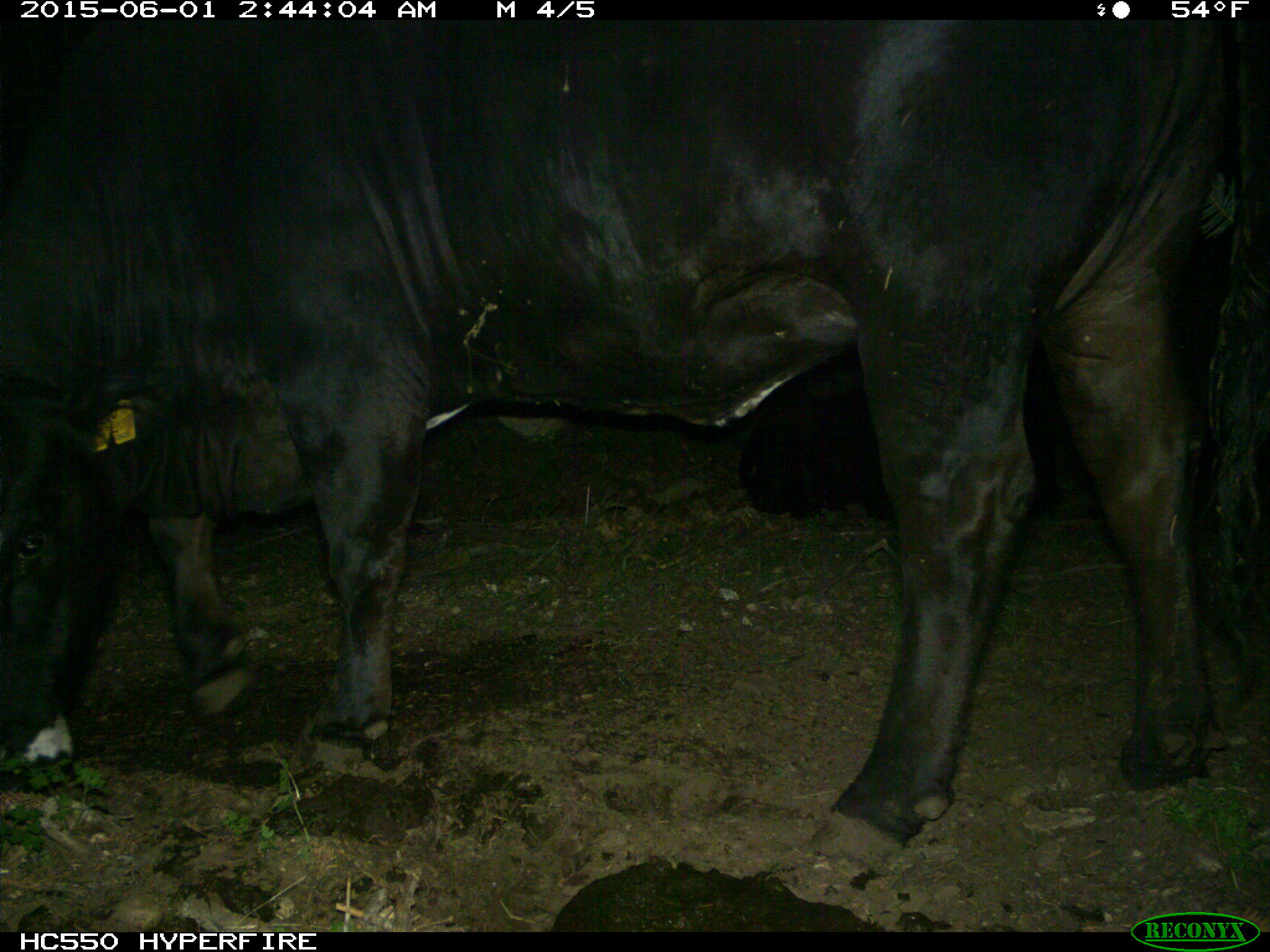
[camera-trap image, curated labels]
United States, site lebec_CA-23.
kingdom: Animalia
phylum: Chordata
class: Mammalia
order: Artiodactyla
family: Bovidae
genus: Bos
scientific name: Bos taurus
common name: domestic cow